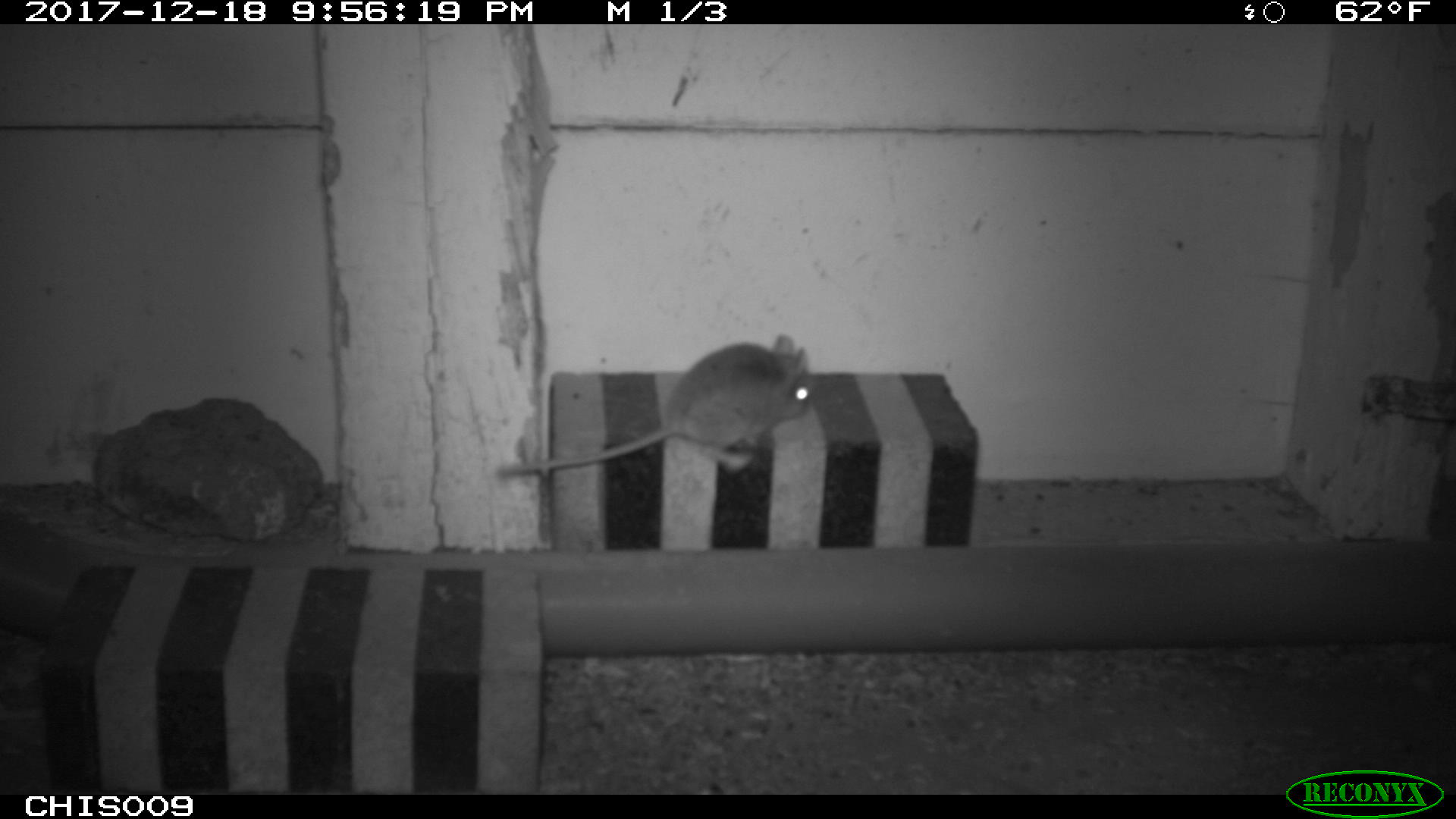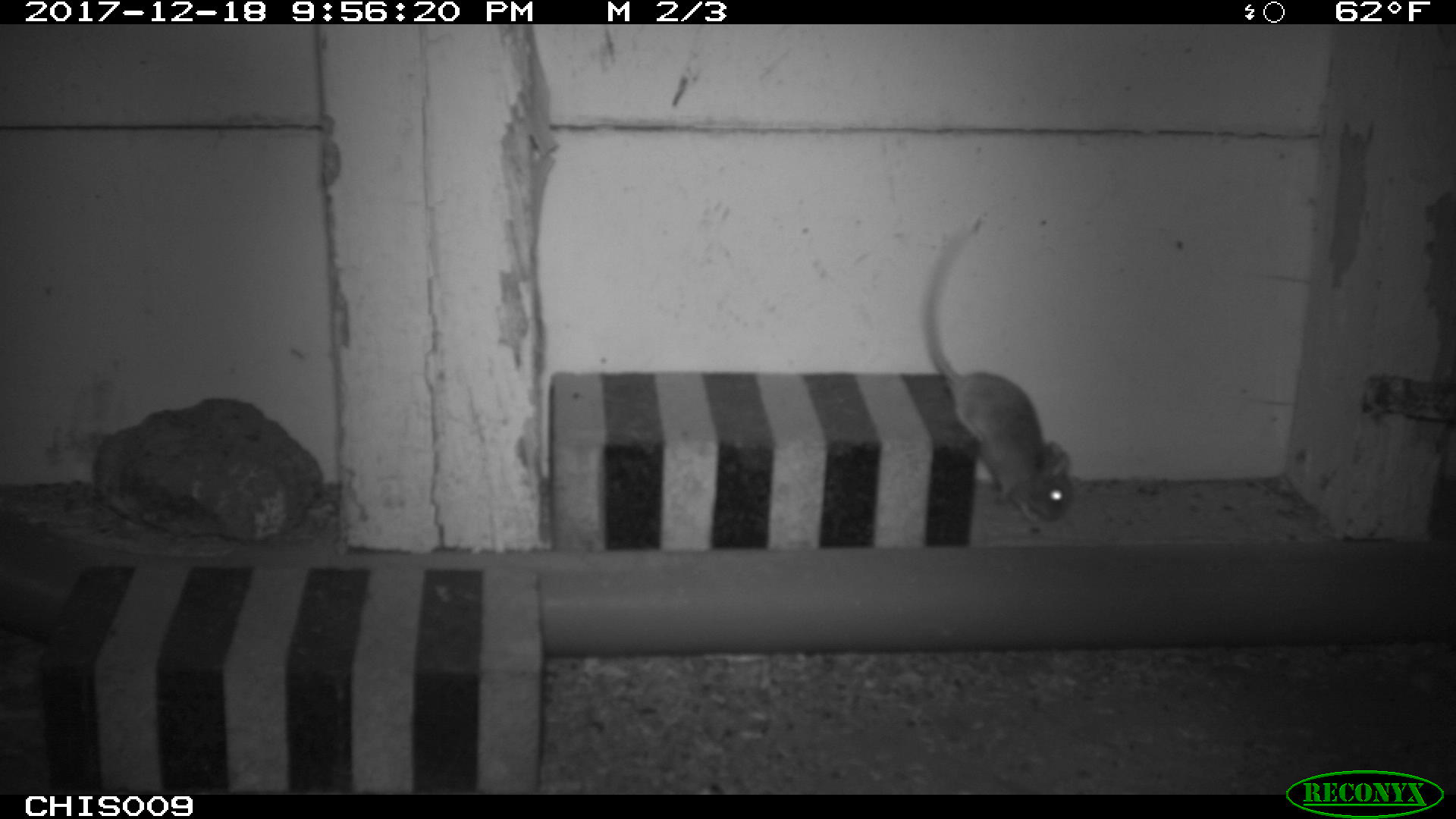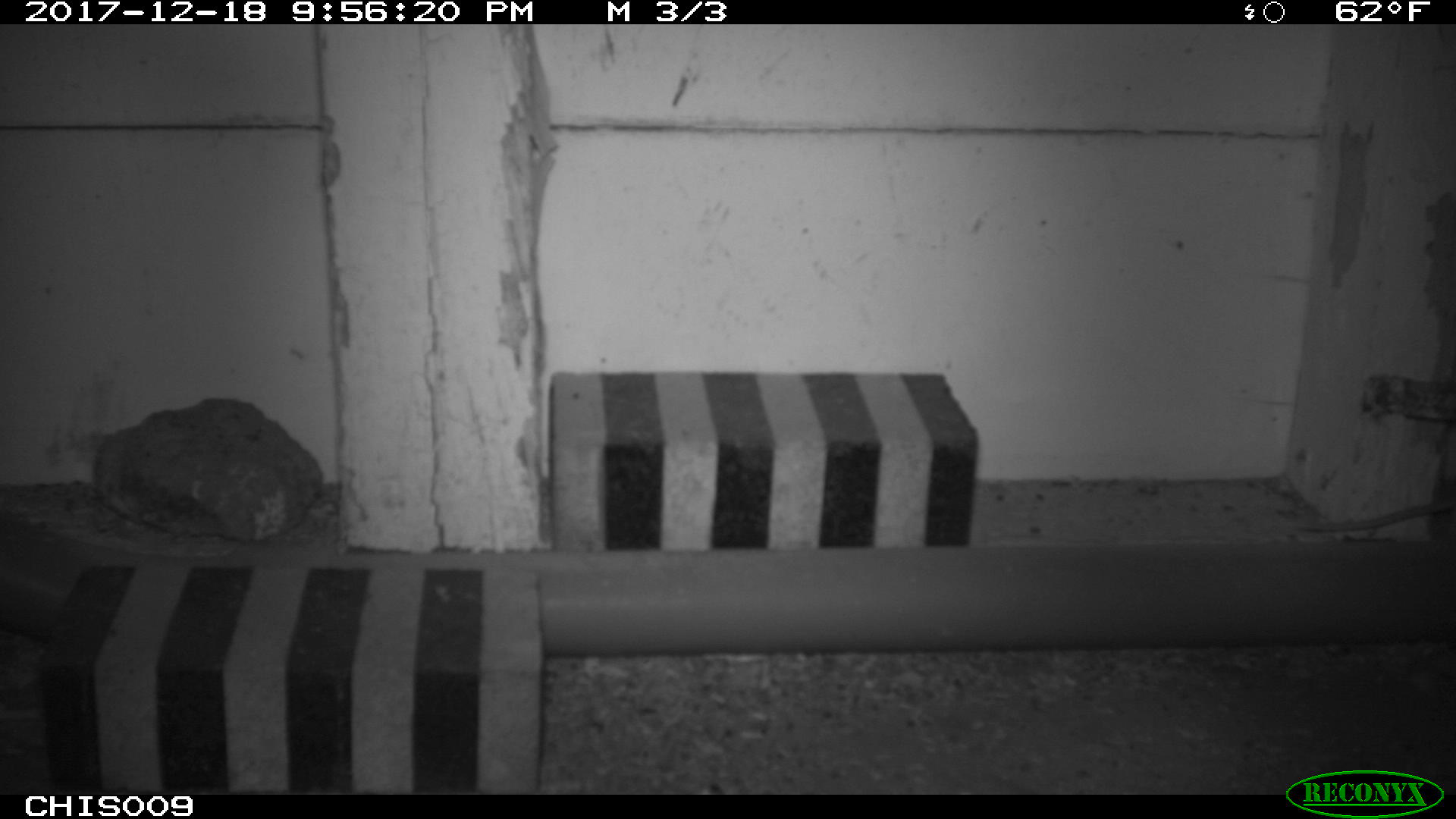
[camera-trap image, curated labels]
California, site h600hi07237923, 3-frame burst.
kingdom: Animalia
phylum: Chordata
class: Mammalia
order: Rodentia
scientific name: Rodentia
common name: rodent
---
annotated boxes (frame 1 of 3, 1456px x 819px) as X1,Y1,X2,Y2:
rodent: 497,333,812,480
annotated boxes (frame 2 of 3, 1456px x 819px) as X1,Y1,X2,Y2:
rodent: 924,221,1073,524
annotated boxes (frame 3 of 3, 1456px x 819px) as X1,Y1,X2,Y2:
rodent: 1297,500,1455,531